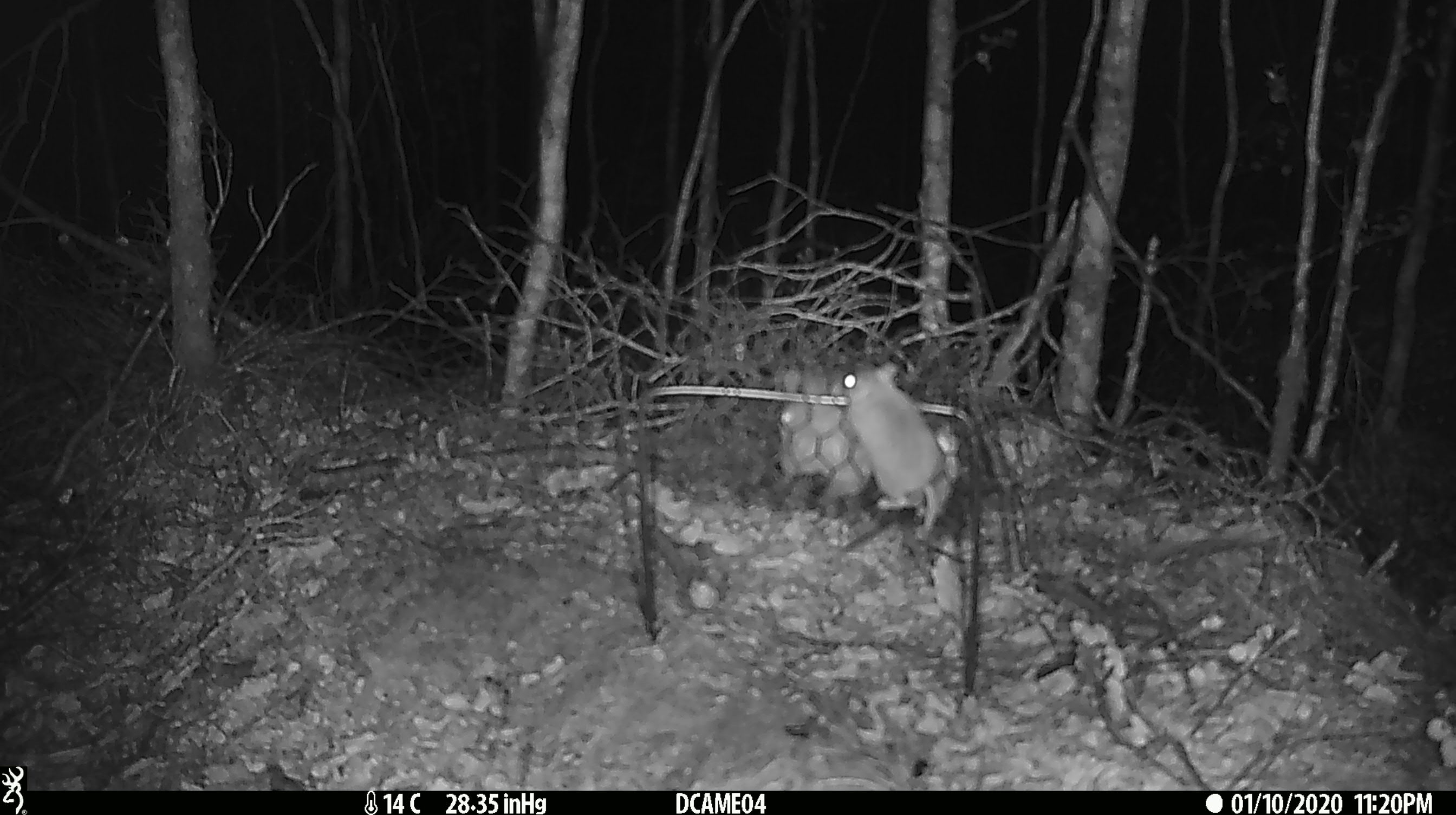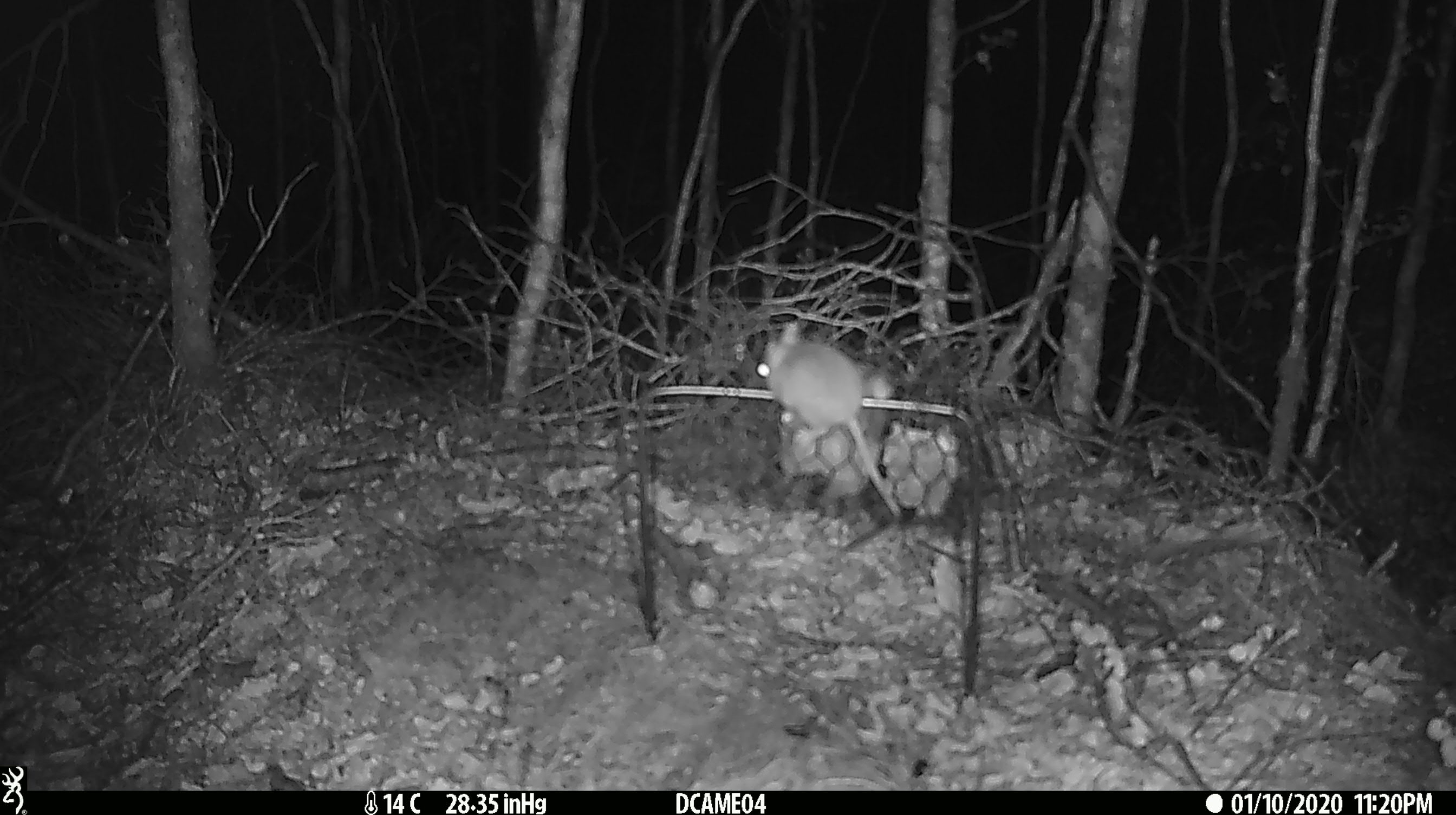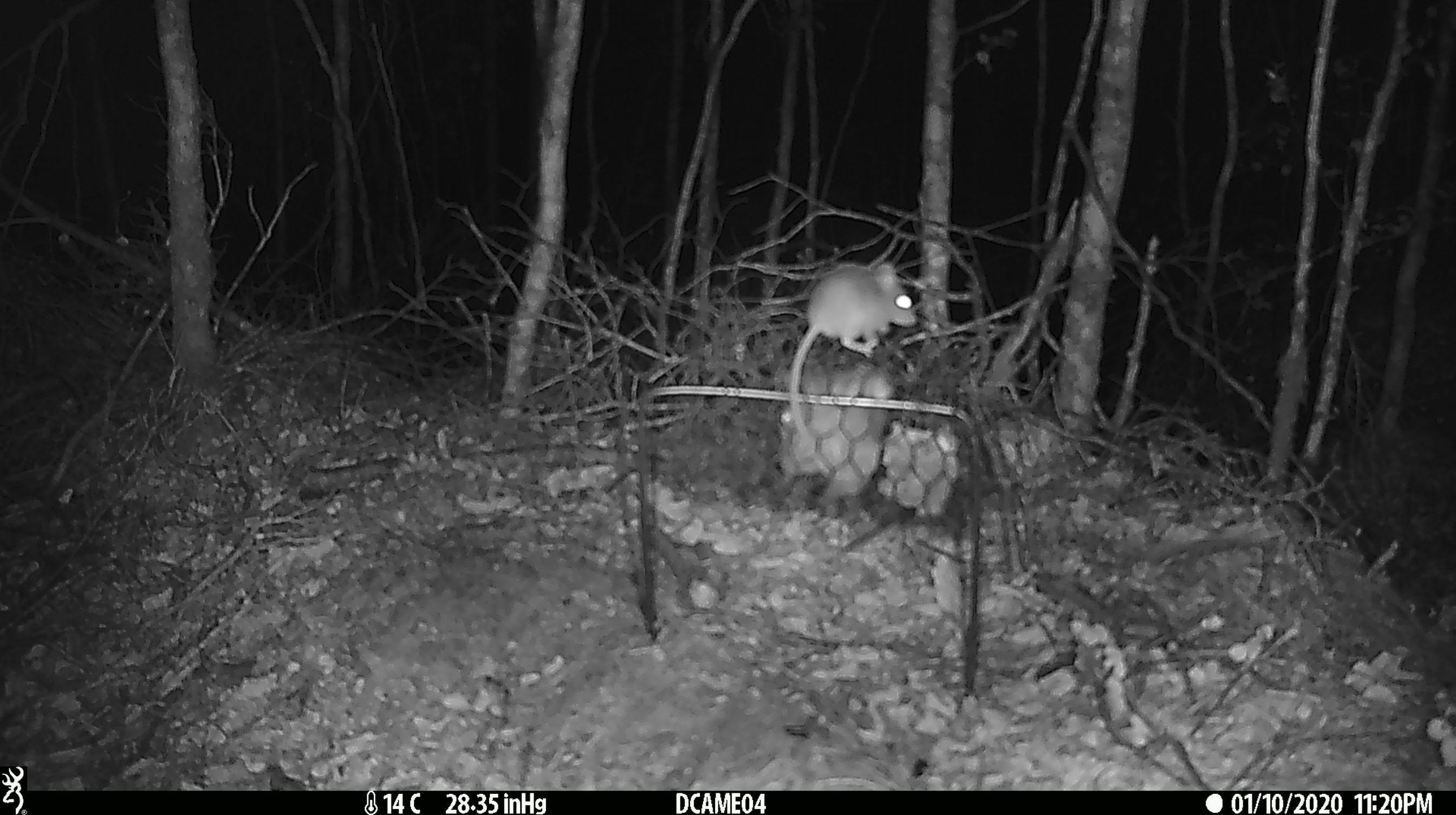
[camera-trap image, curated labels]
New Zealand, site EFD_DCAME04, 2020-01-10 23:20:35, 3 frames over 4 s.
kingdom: Animalia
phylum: Chordata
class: Mammalia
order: Rodentia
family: Muridae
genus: Mus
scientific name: Mus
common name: mouse